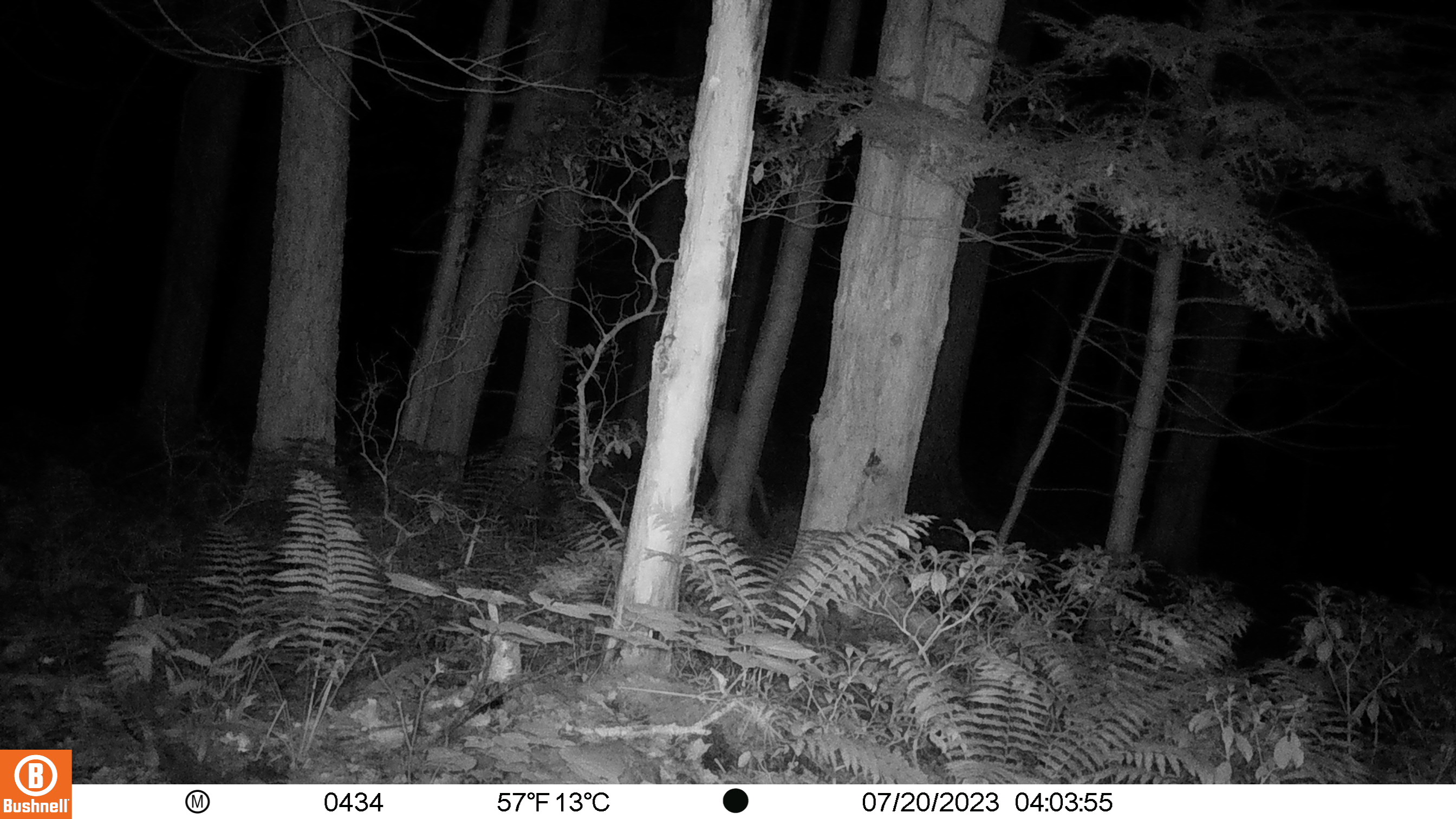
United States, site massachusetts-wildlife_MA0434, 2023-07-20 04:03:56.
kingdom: Animalia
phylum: Chordata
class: Mammalia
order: Artiodactyla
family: Cervidae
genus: Odocoileus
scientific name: Odocoileus virginianus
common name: white-tailed deer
White-tailed deer (Odocoileus virginianus).